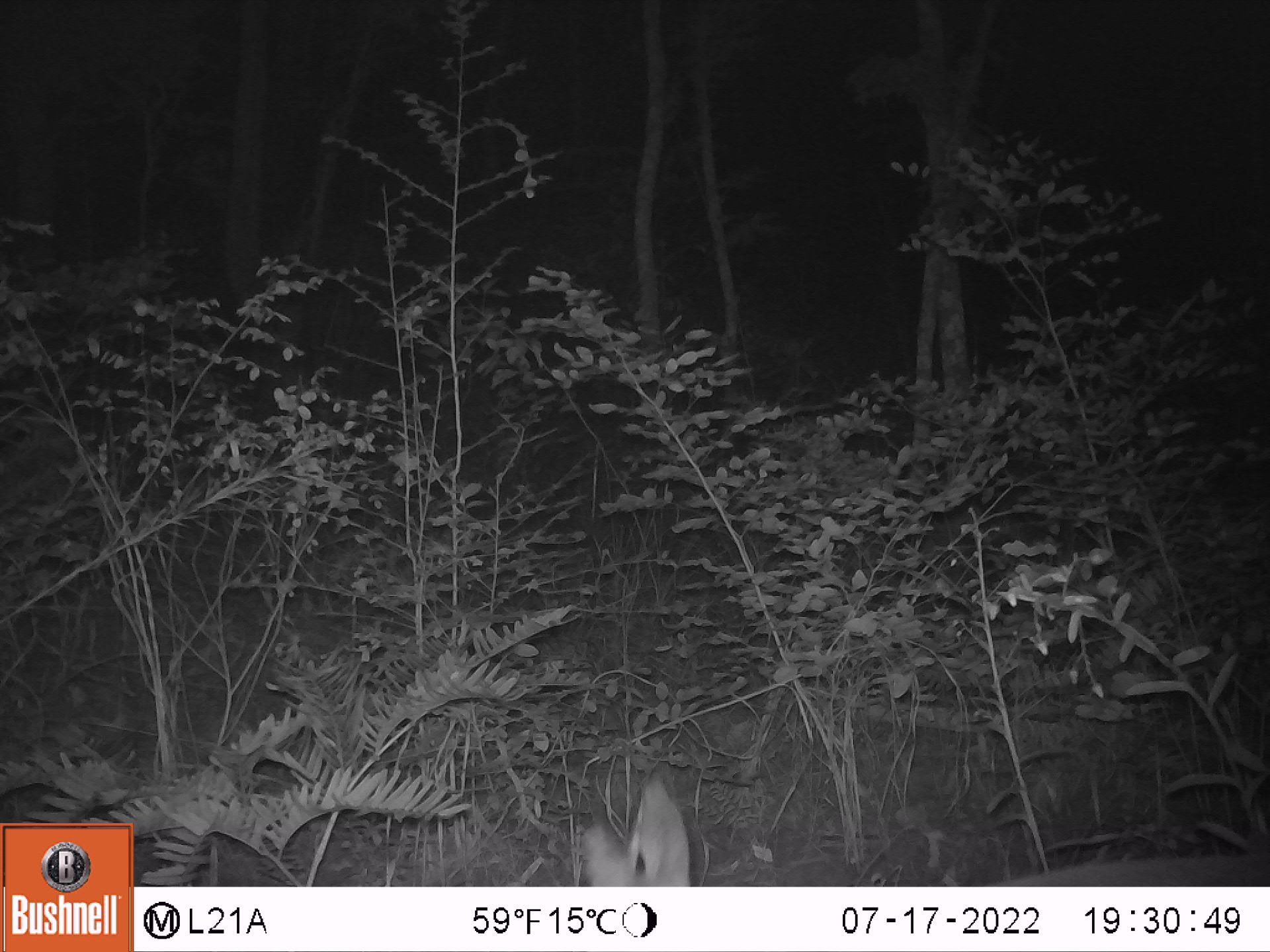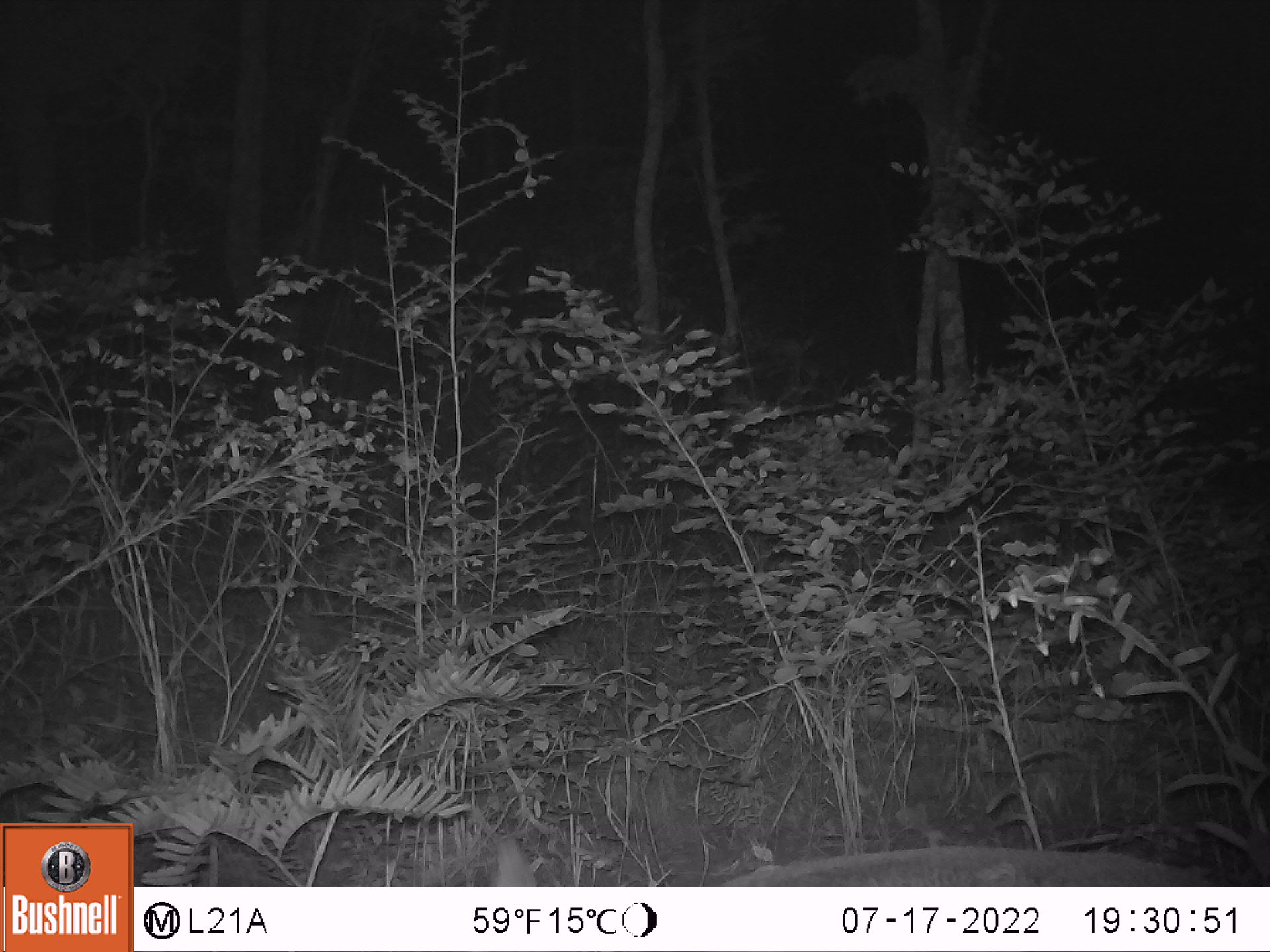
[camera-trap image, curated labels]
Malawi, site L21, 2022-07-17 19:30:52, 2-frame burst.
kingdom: Animalia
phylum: Chordata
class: Mammalia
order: Artiodactyla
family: Bovidae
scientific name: Antilopinae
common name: small antelope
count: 1